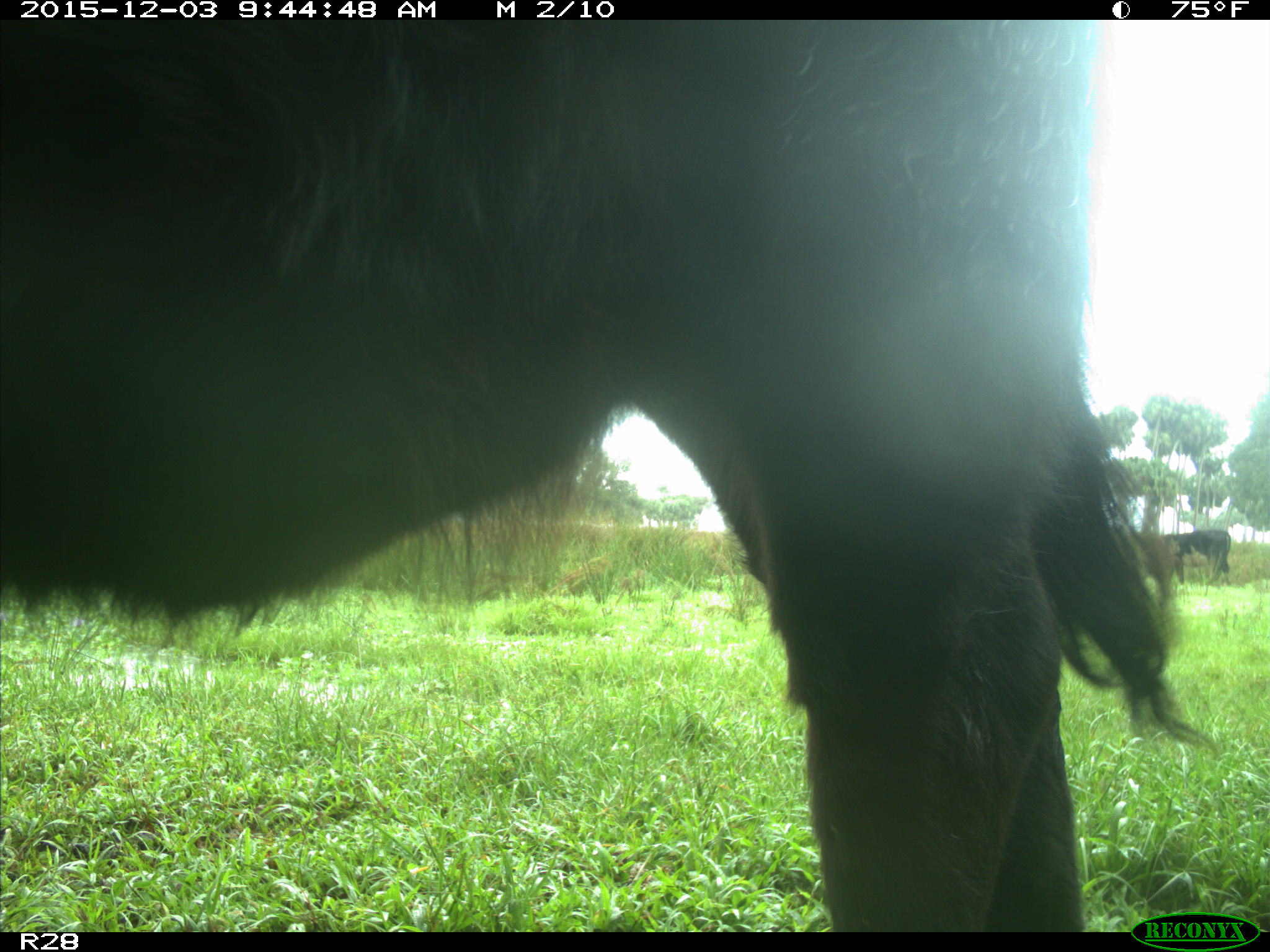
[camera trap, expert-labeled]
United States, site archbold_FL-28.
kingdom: Animalia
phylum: Chordata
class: Mammalia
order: Artiodactyla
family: Bovidae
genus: Bos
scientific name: Bos taurus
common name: domestic cow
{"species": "Bos taurus (domestic cow)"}